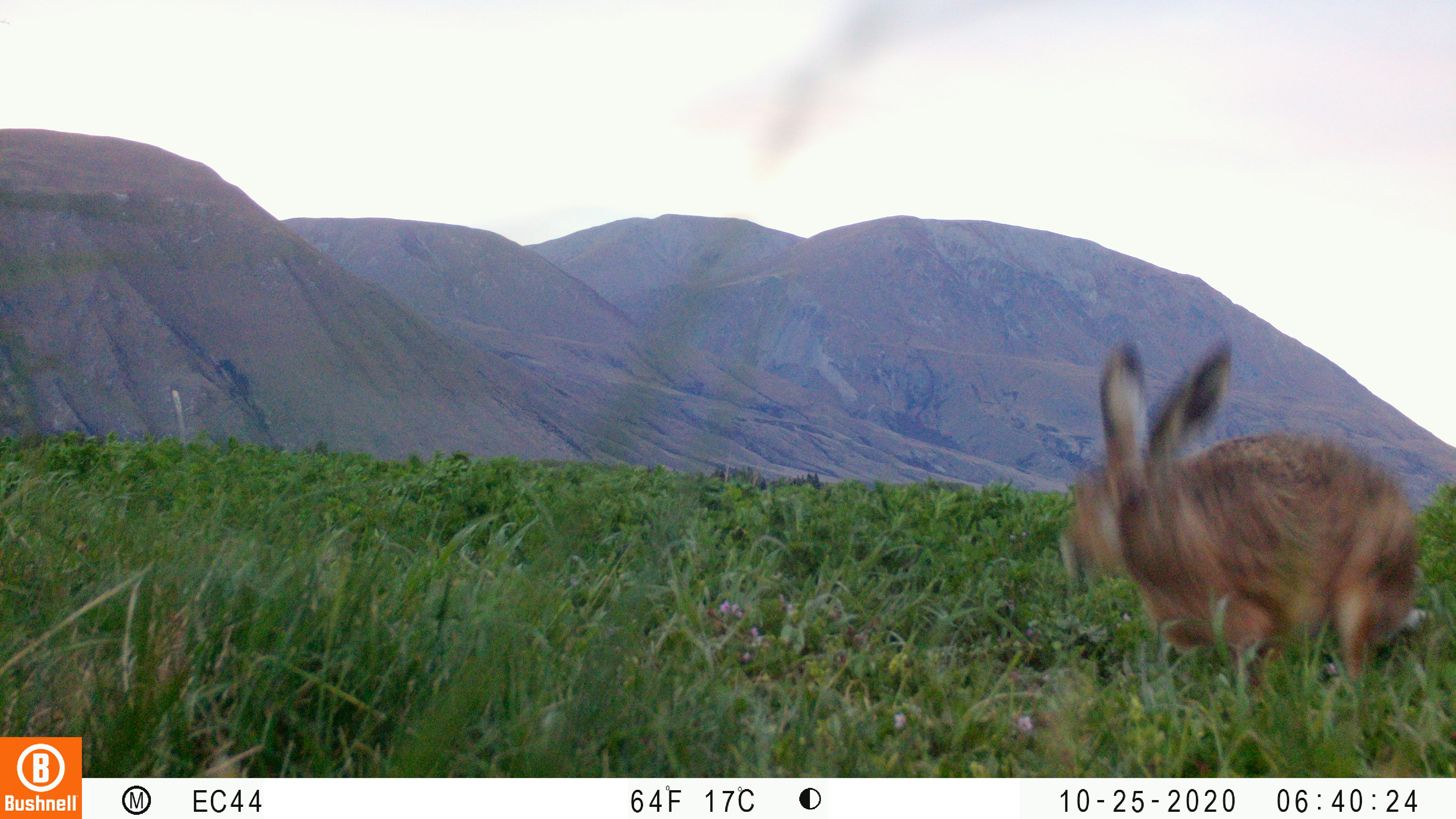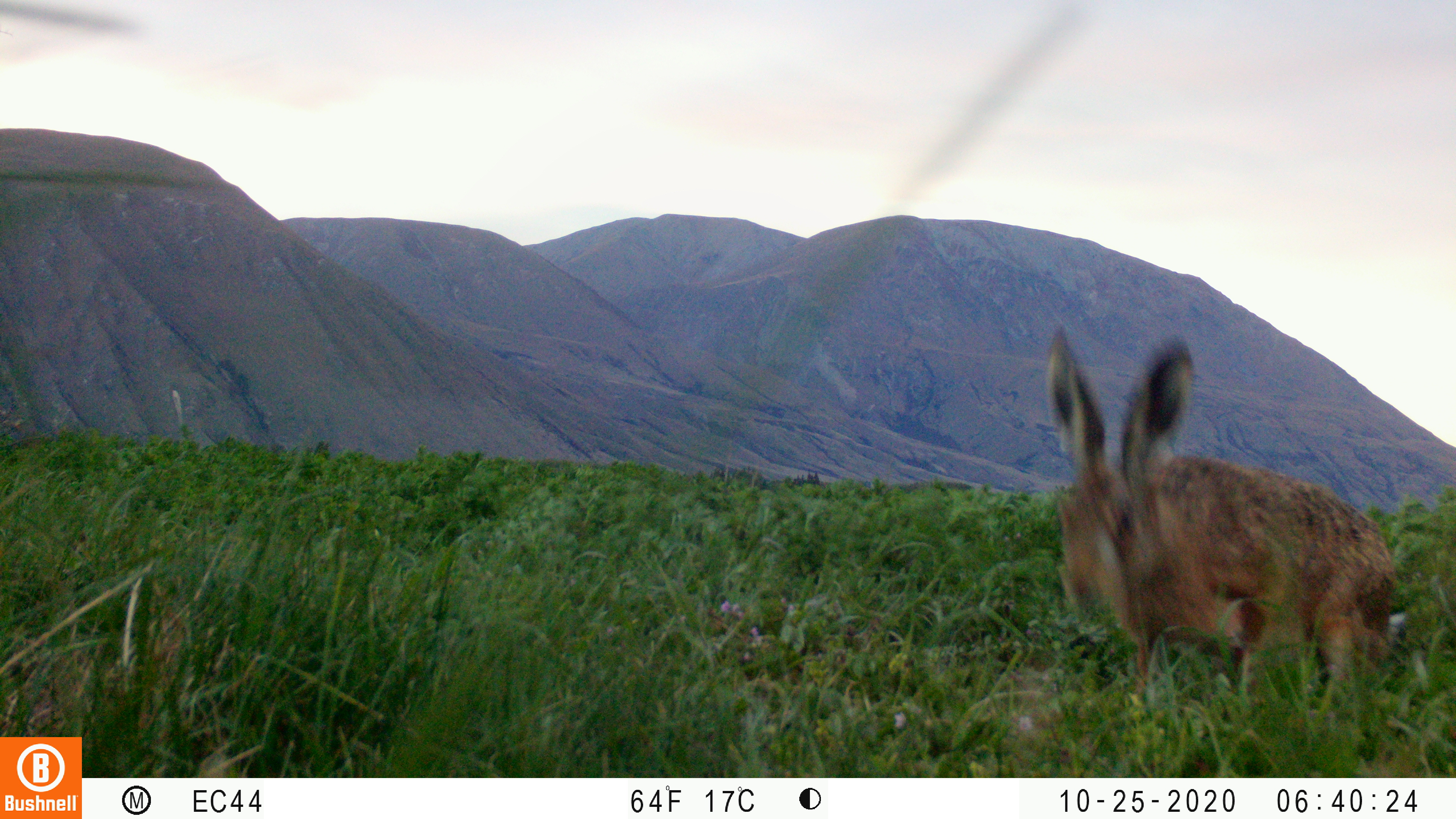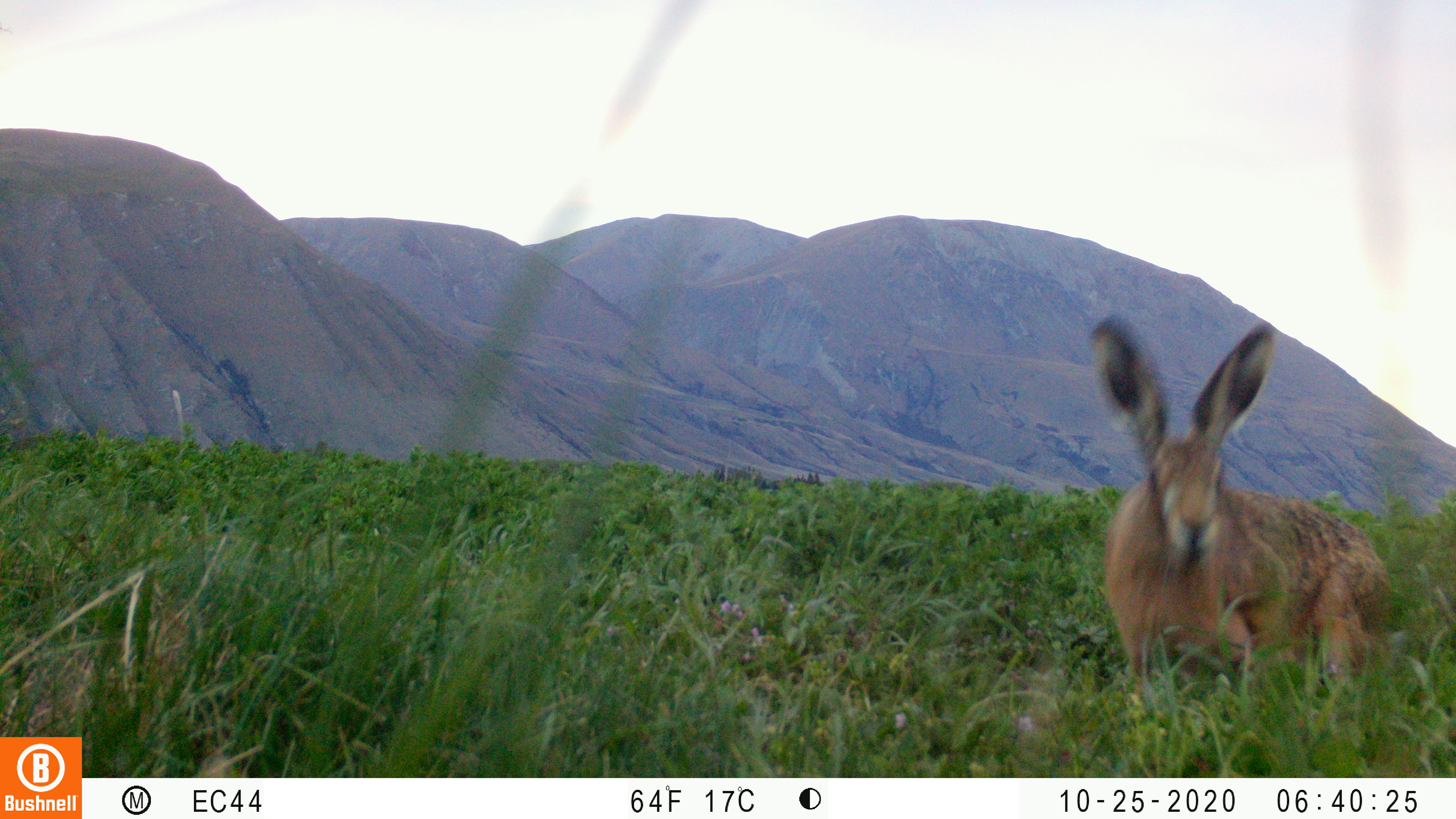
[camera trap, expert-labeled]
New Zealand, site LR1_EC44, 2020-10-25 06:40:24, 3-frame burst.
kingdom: Animalia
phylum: Chordata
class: Mammalia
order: Lagomorpha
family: Leporidae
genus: Lepus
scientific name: Lepus europaeus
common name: brown hare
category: hare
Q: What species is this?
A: Hare (brown hare) (Lepus europaeus).